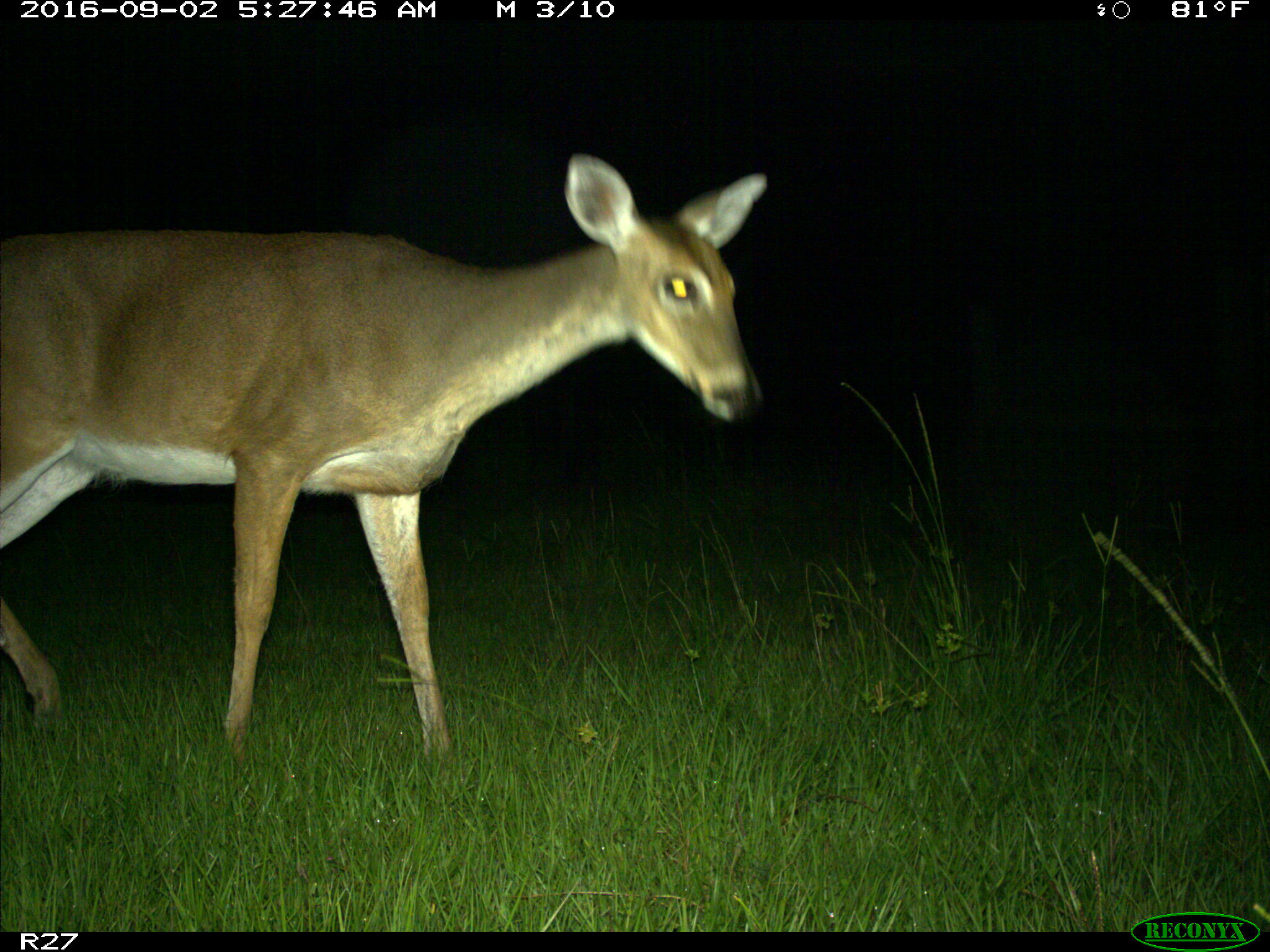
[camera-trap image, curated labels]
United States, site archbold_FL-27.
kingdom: Animalia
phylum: Chordata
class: Mammalia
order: Artiodactyla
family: Cervidae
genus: Odocoileus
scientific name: Odocoileus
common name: deer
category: unidentified deer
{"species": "unidentified deer (deer) (Odocoileus)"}